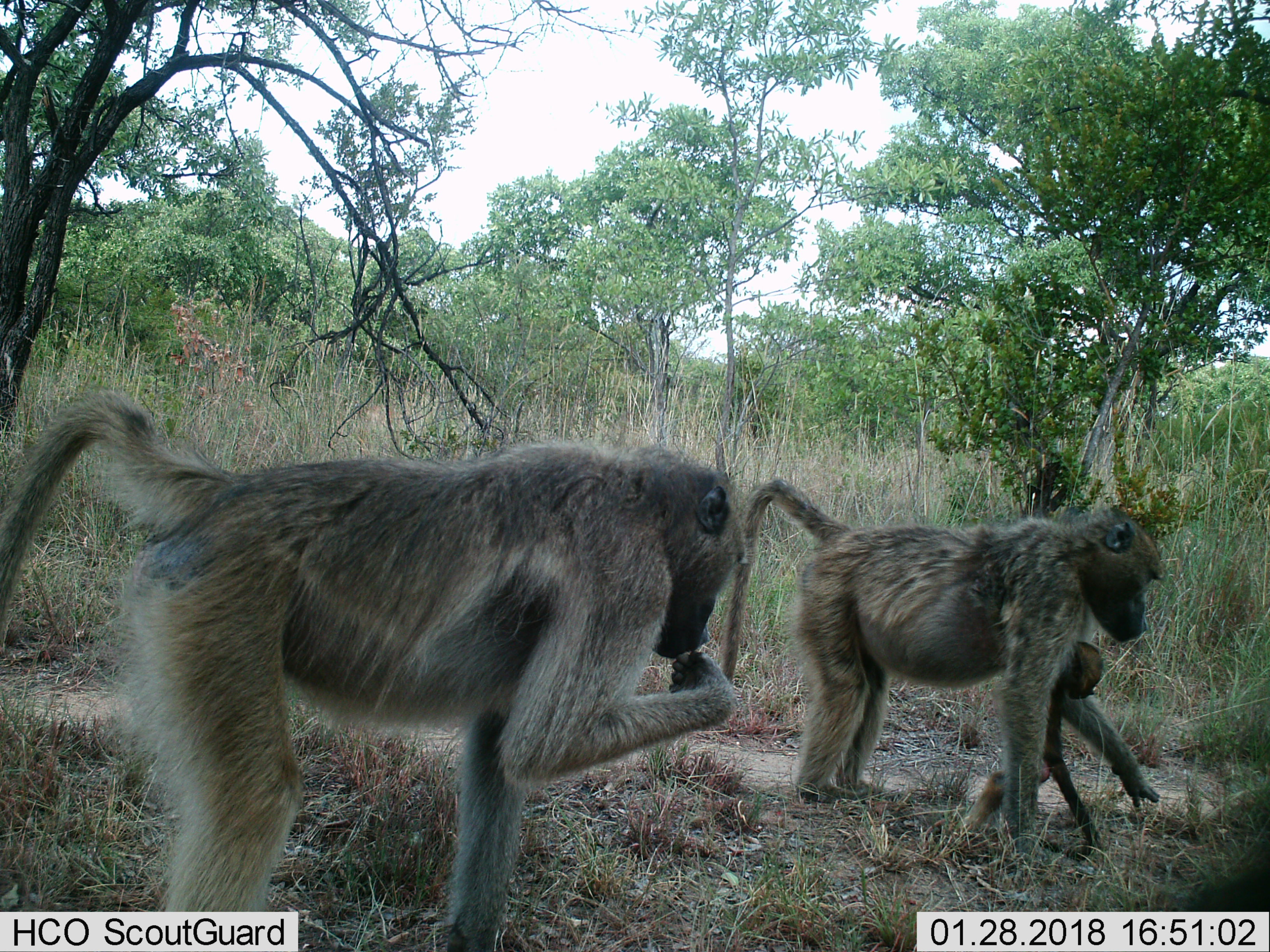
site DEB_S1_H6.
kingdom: Animalia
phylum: Chordata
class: Mammalia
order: Primates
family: Cercopithecidae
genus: Papio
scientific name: Papio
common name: baboon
Baboon (Papio), count 3. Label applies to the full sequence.